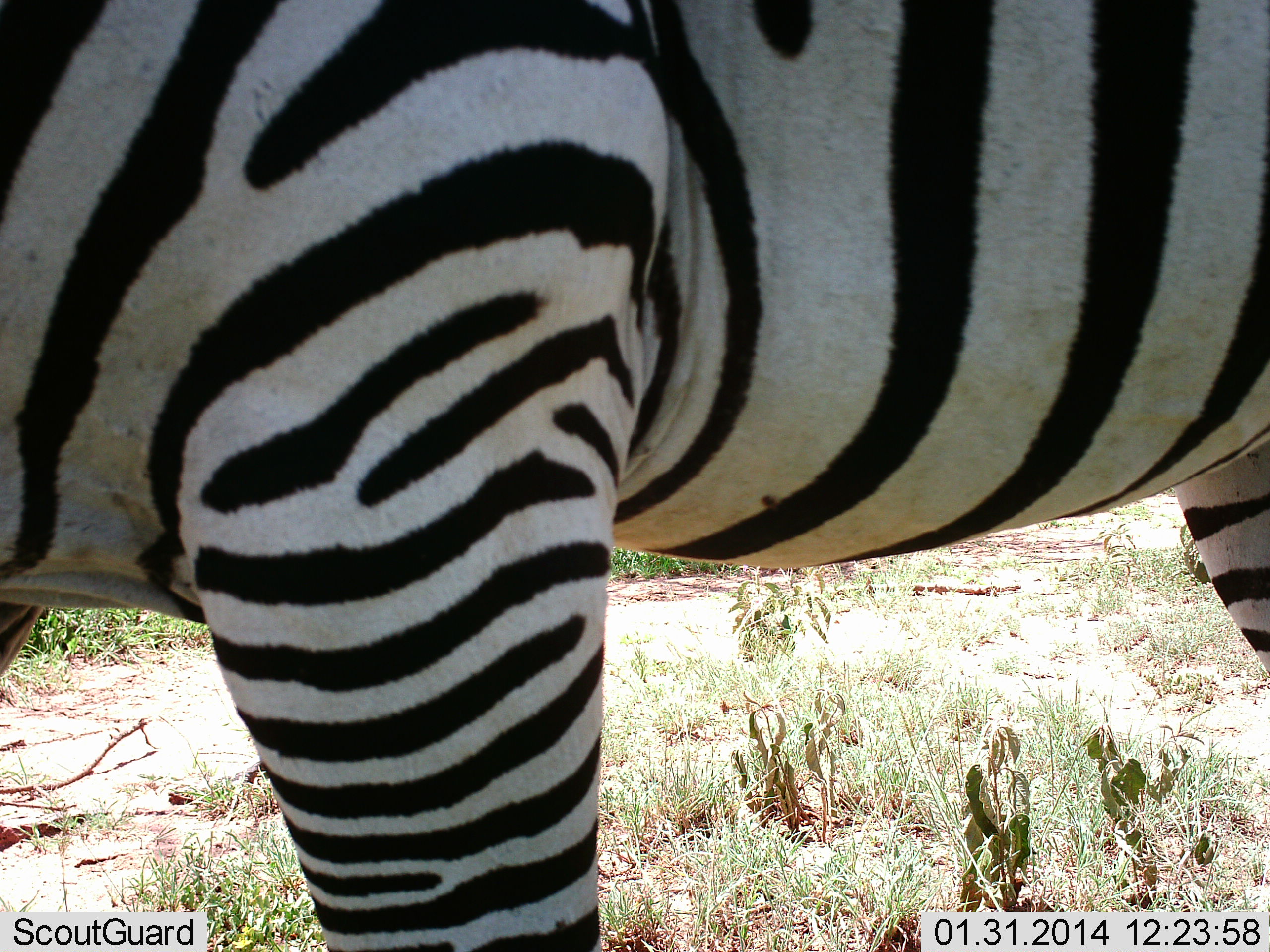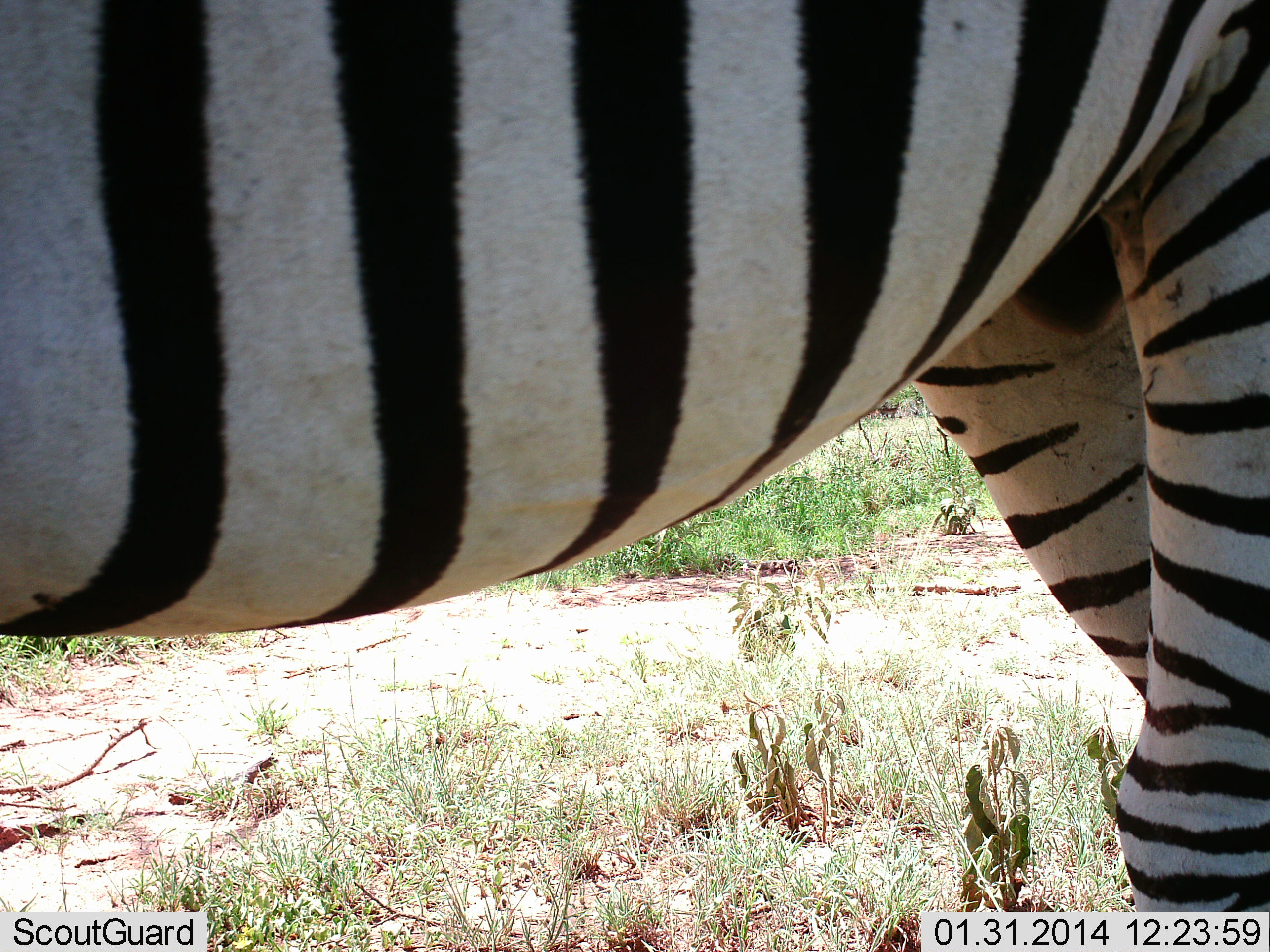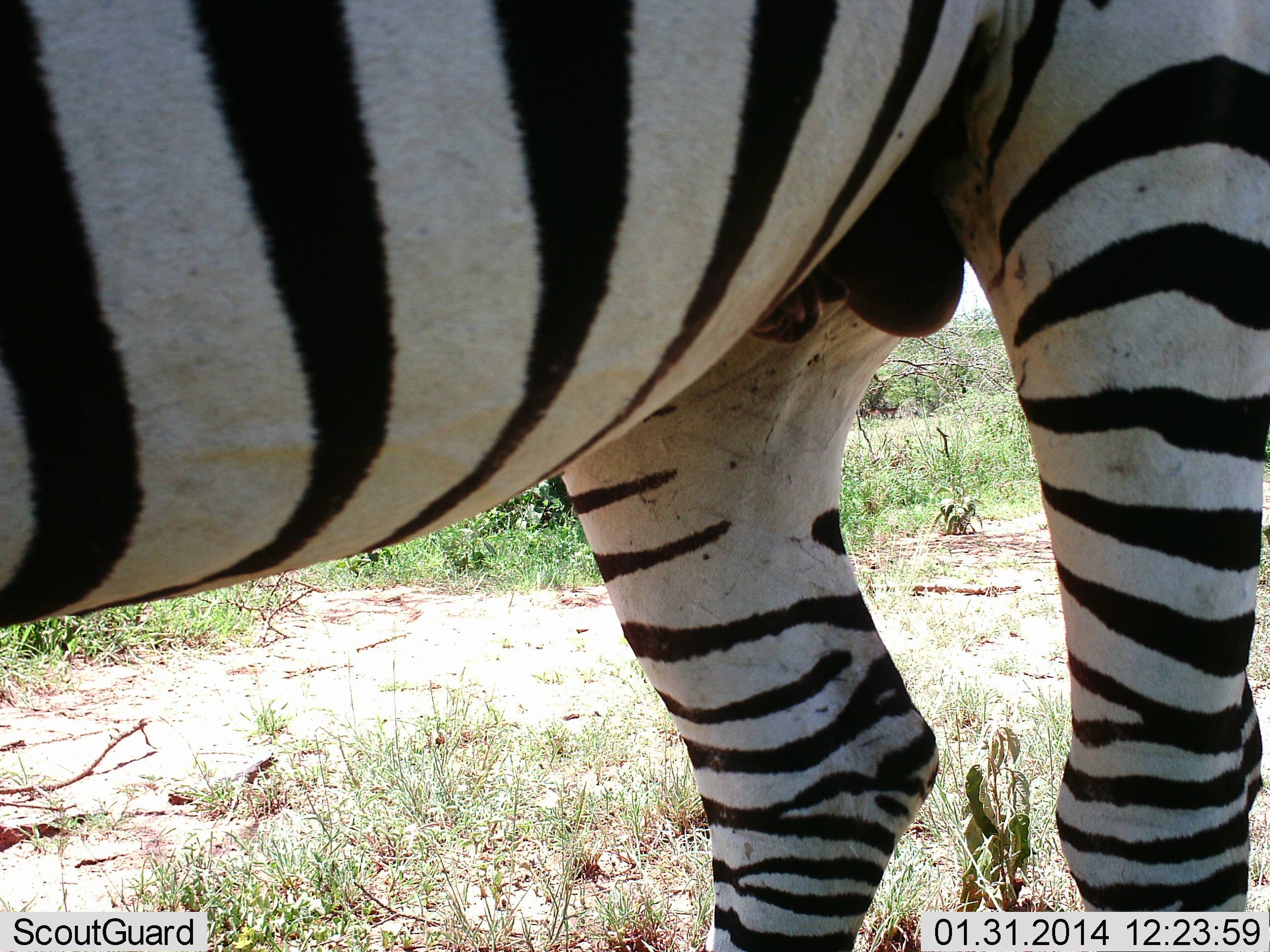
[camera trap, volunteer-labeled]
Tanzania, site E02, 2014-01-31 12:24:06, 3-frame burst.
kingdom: Animalia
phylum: Chordata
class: Mammalia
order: Perissodactyla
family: Equidae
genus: Equus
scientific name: Equus quagga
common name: plains zebra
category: zebra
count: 1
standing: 30%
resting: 0%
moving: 70%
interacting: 0%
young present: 0%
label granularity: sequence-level